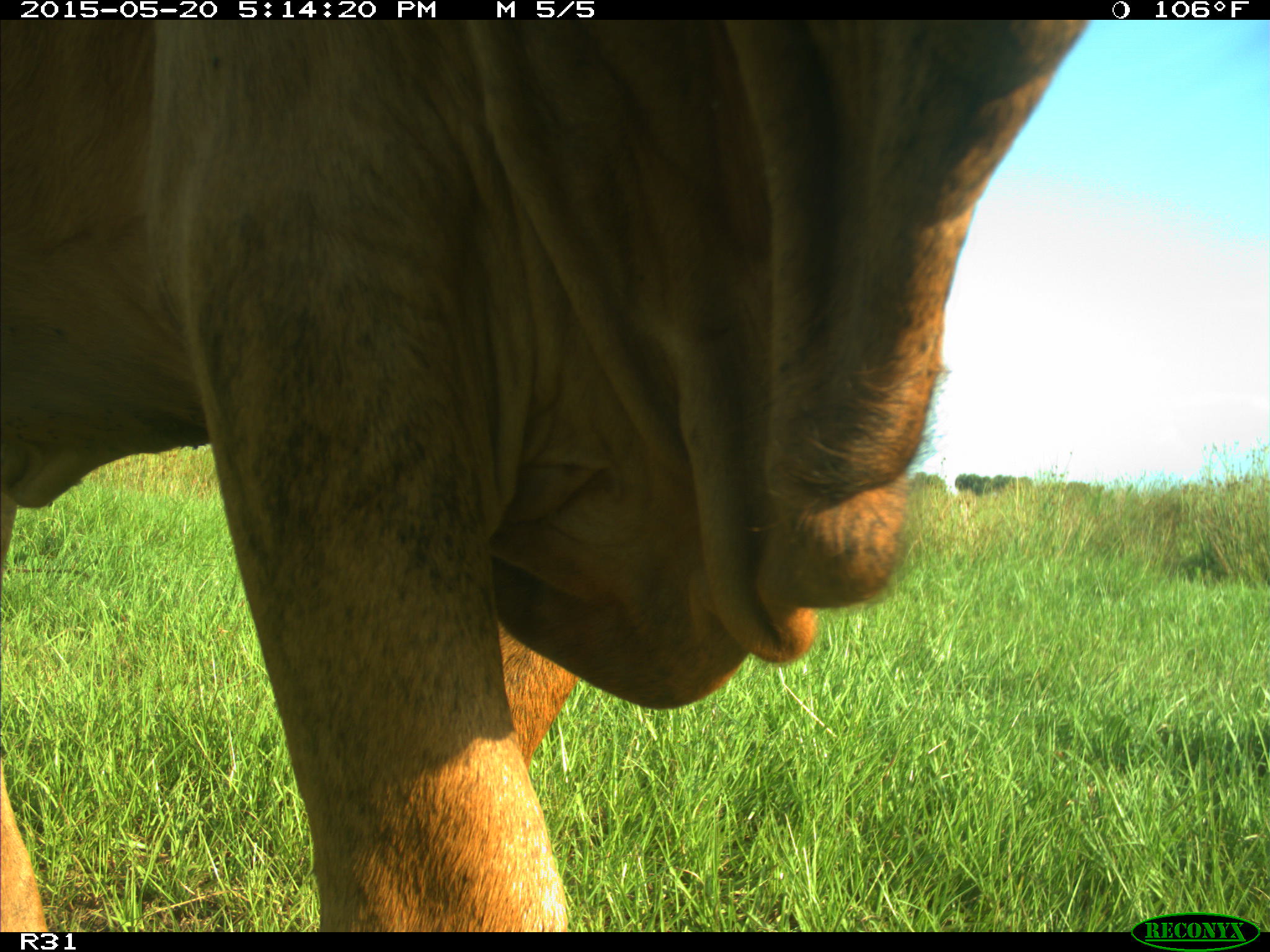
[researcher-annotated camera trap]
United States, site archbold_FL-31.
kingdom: Animalia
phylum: Chordata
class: Mammalia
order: Artiodactyla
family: Bovidae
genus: Bos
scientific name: Bos taurus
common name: domestic cow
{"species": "Bos taurus (domestic cow)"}